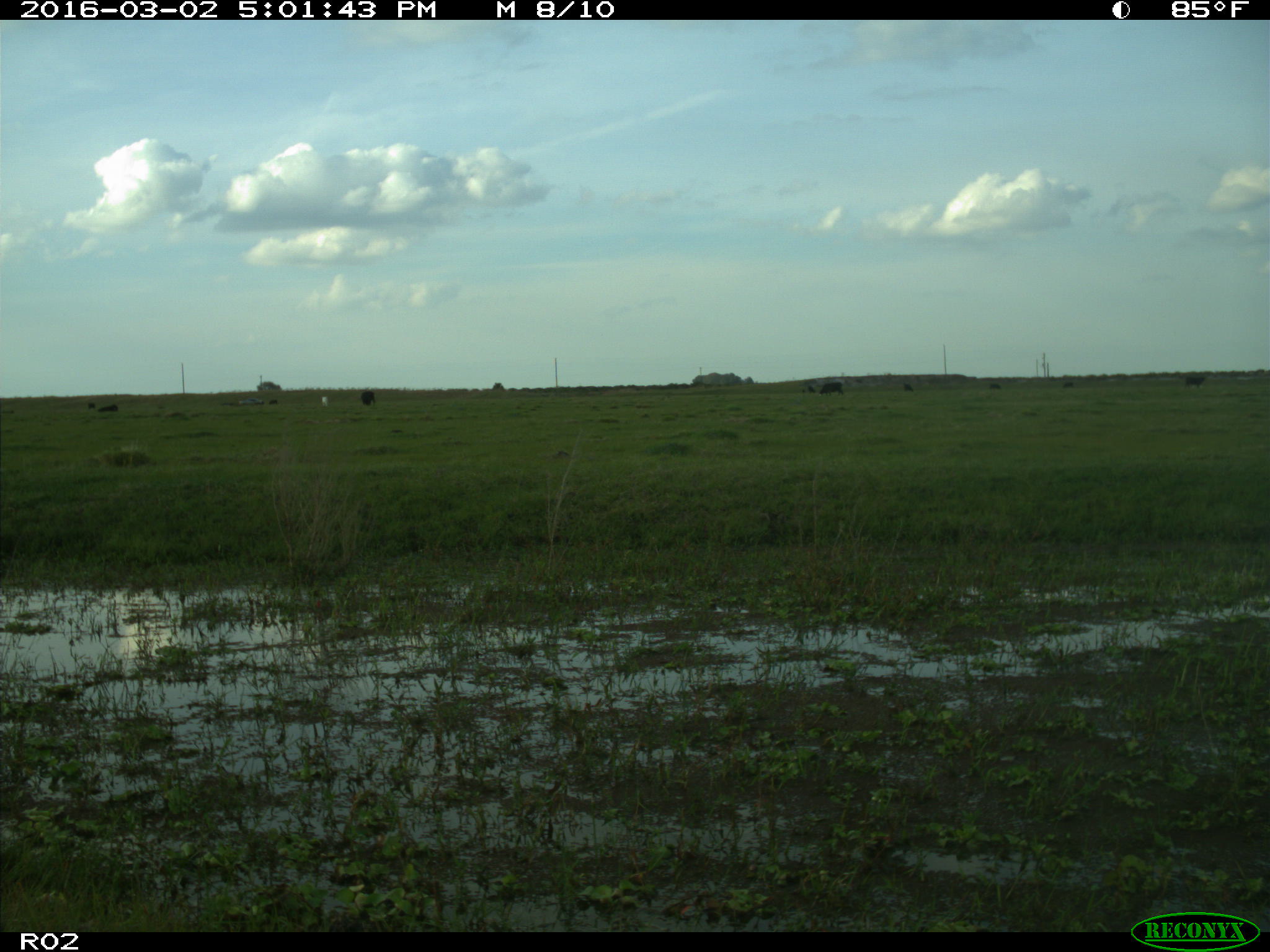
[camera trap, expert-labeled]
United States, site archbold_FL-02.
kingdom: Animalia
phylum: Chordata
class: Mammalia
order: Artiodactyla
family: Bovidae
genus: Bos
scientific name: Bos taurus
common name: domestic cow